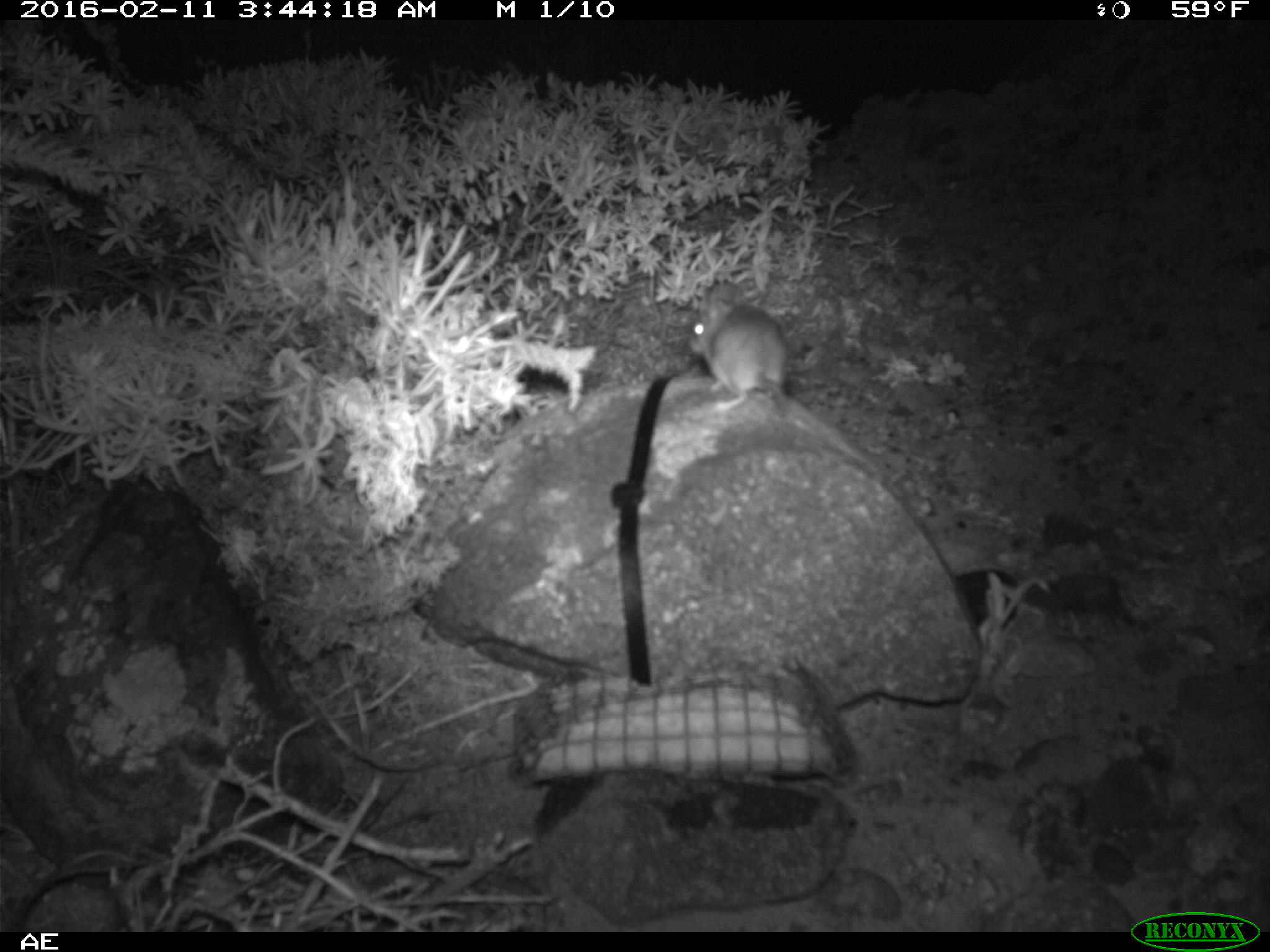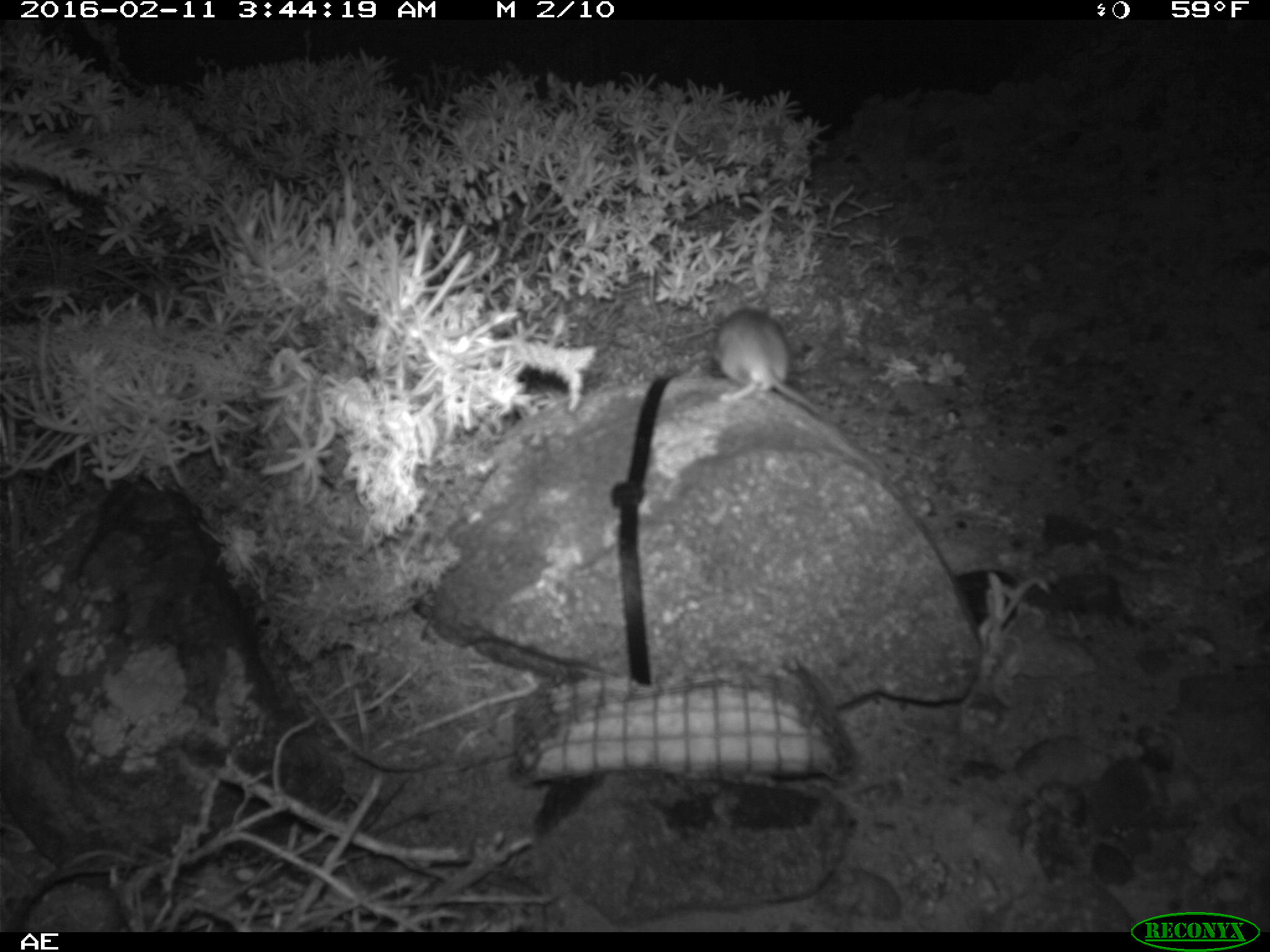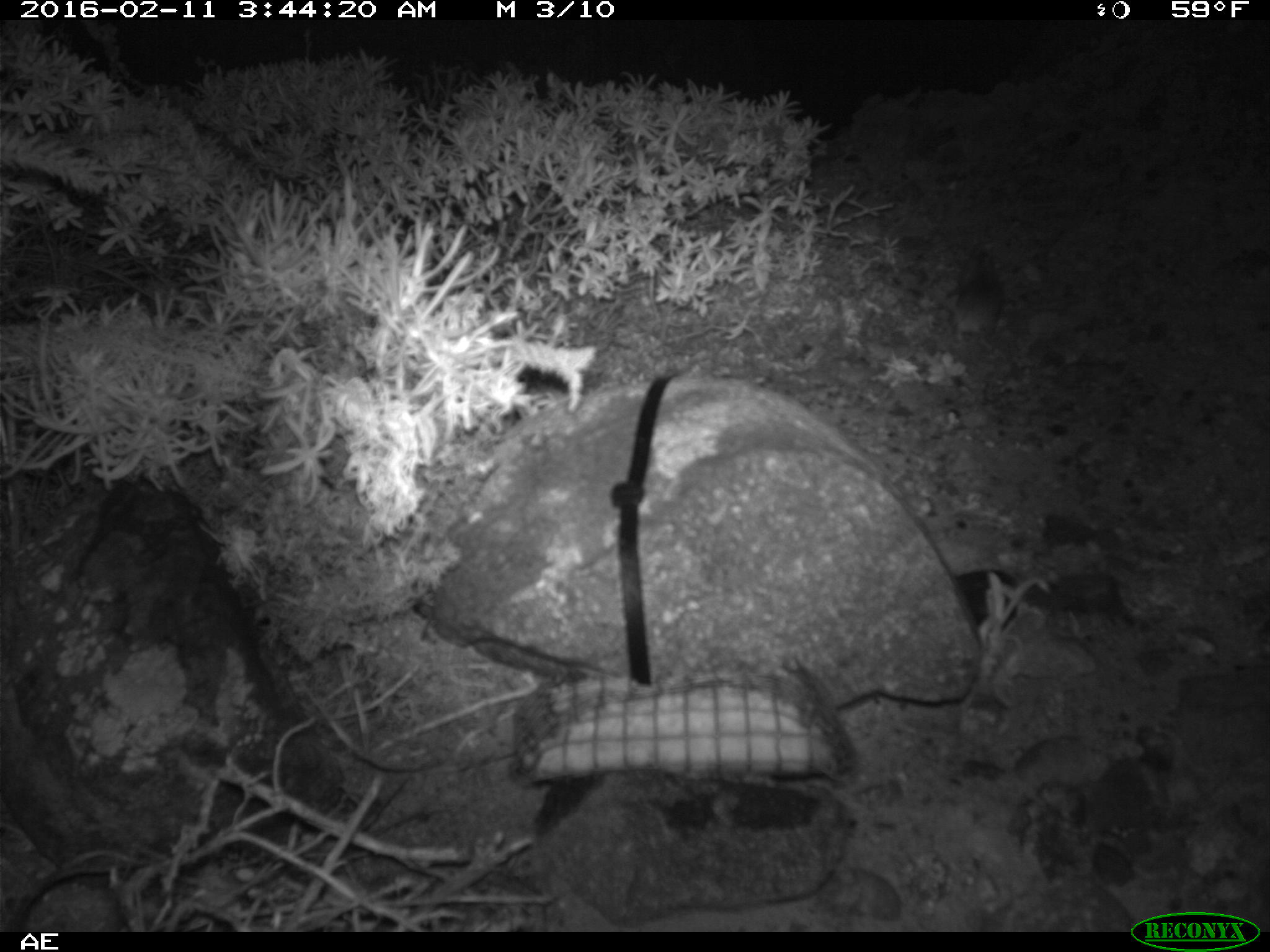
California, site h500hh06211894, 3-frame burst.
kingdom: Animalia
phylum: Chordata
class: Mammalia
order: Rodentia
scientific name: Rodentia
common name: rodent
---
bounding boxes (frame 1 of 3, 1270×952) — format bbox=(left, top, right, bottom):
rodent: bbox=(689, 281, 879, 475)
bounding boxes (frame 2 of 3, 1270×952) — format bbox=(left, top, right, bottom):
rodent: bbox=(711, 309, 882, 468)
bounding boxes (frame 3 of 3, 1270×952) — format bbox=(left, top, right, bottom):
rodent: bbox=(944, 253, 997, 356)